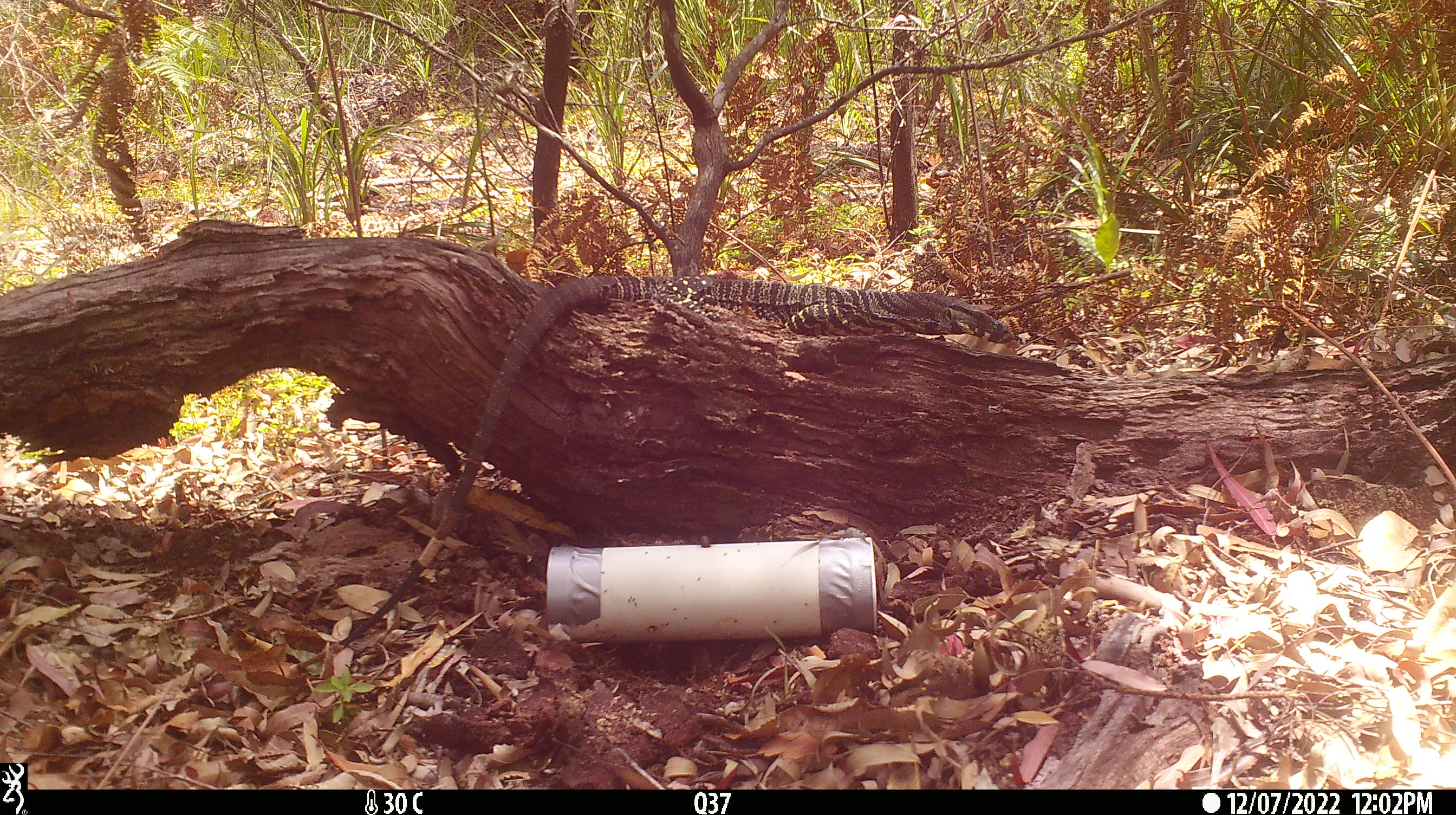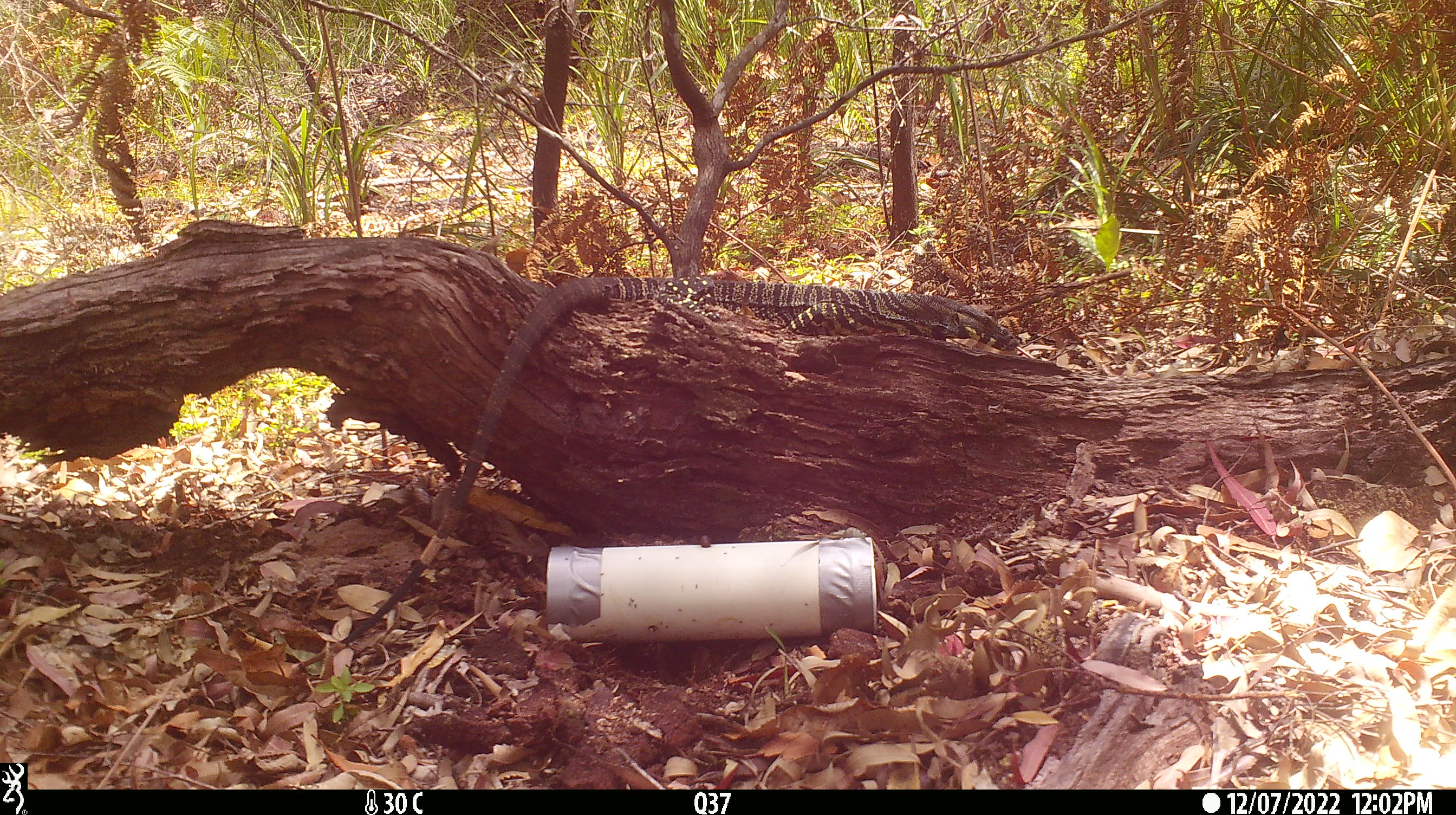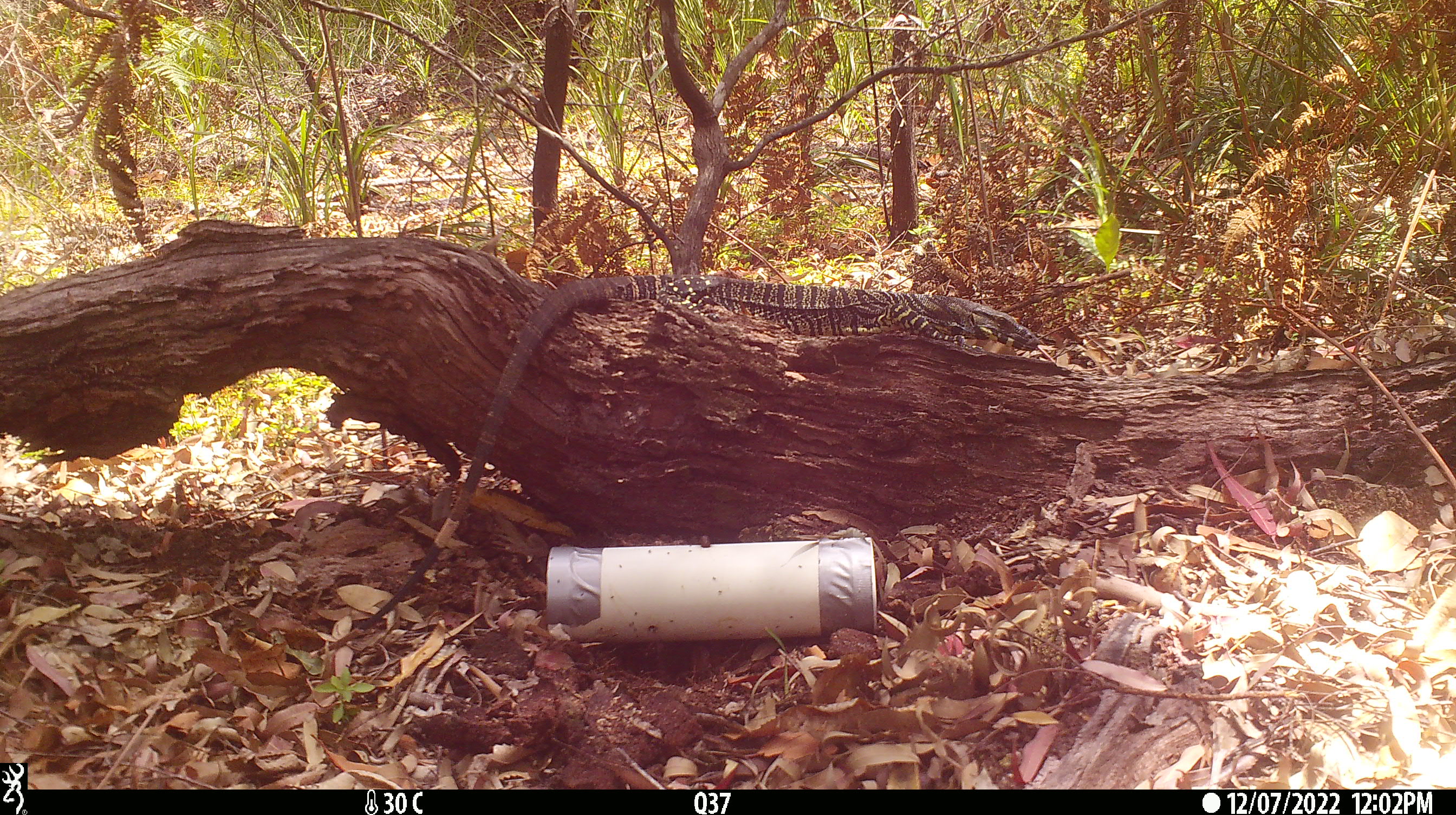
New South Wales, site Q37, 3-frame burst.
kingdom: Animalia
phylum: Chordata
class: Reptilia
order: Squamata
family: Varanidae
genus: Varanus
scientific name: Varanus varius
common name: lace monitor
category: goanna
Goanna (lace monitor) (Varanus varius).